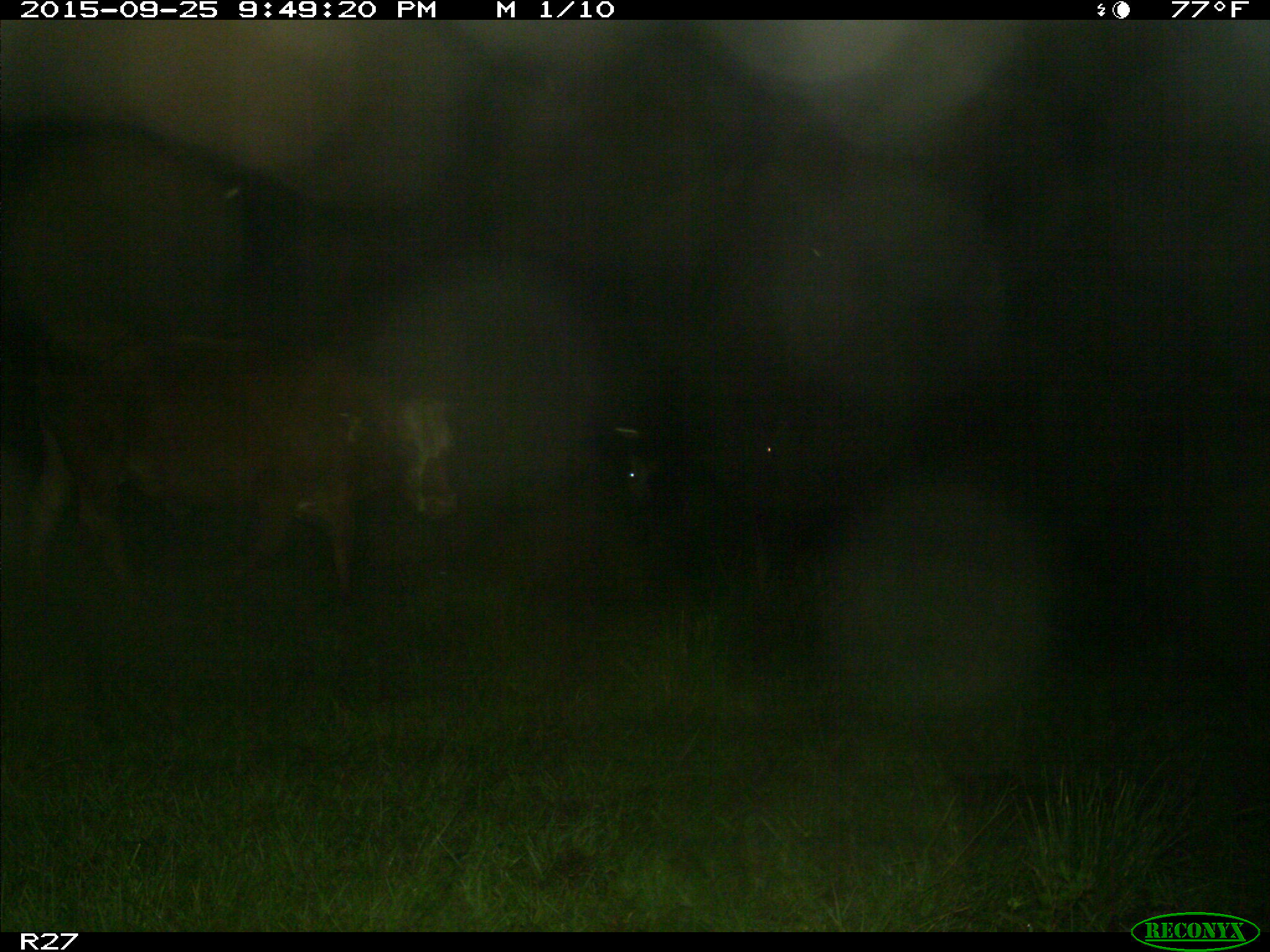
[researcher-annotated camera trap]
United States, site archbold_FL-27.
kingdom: Animalia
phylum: Chordata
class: Mammalia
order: Artiodactyla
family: Bovidae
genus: Bos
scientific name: Bos taurus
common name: domestic cow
Bos taurus (domestic cow).